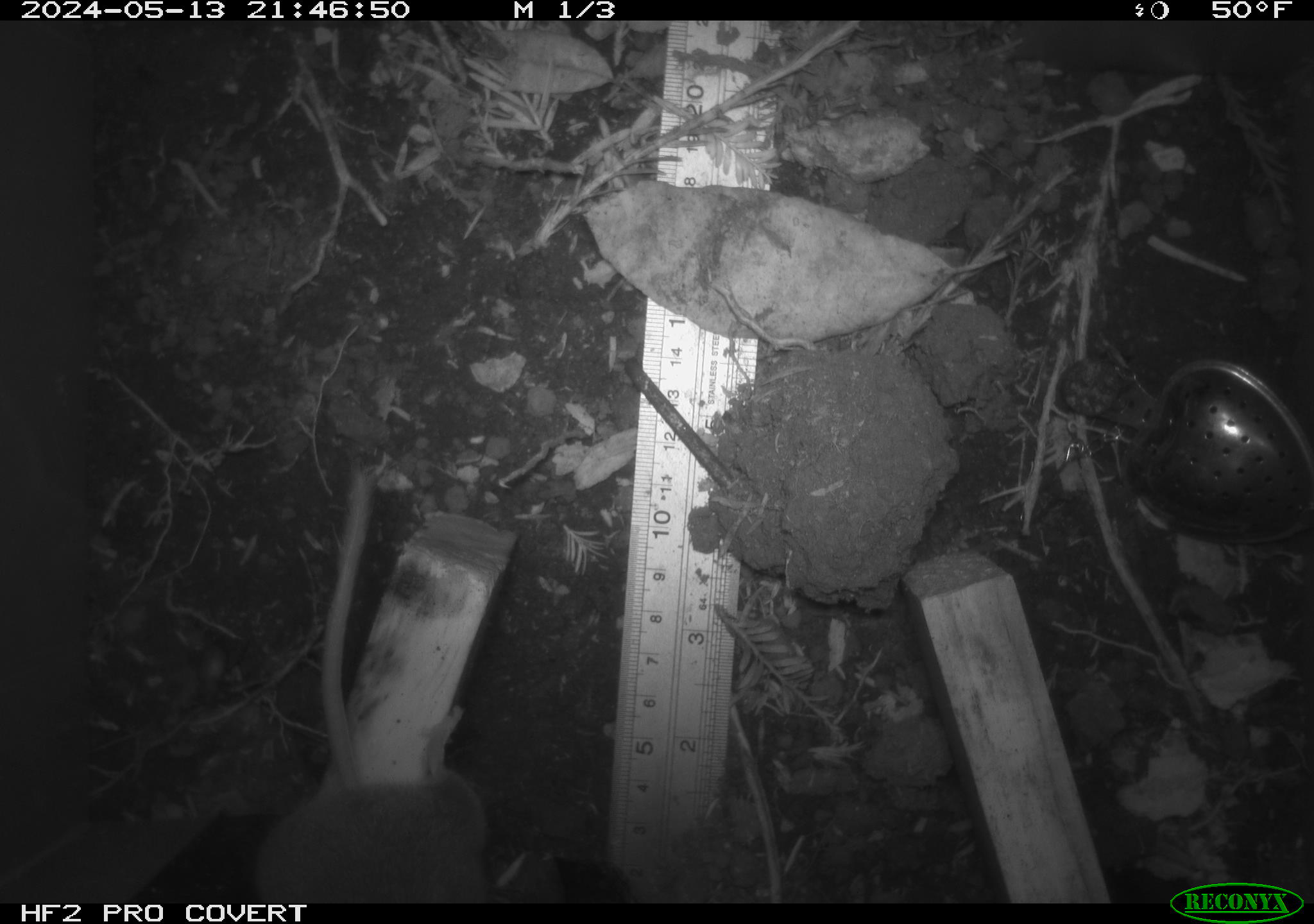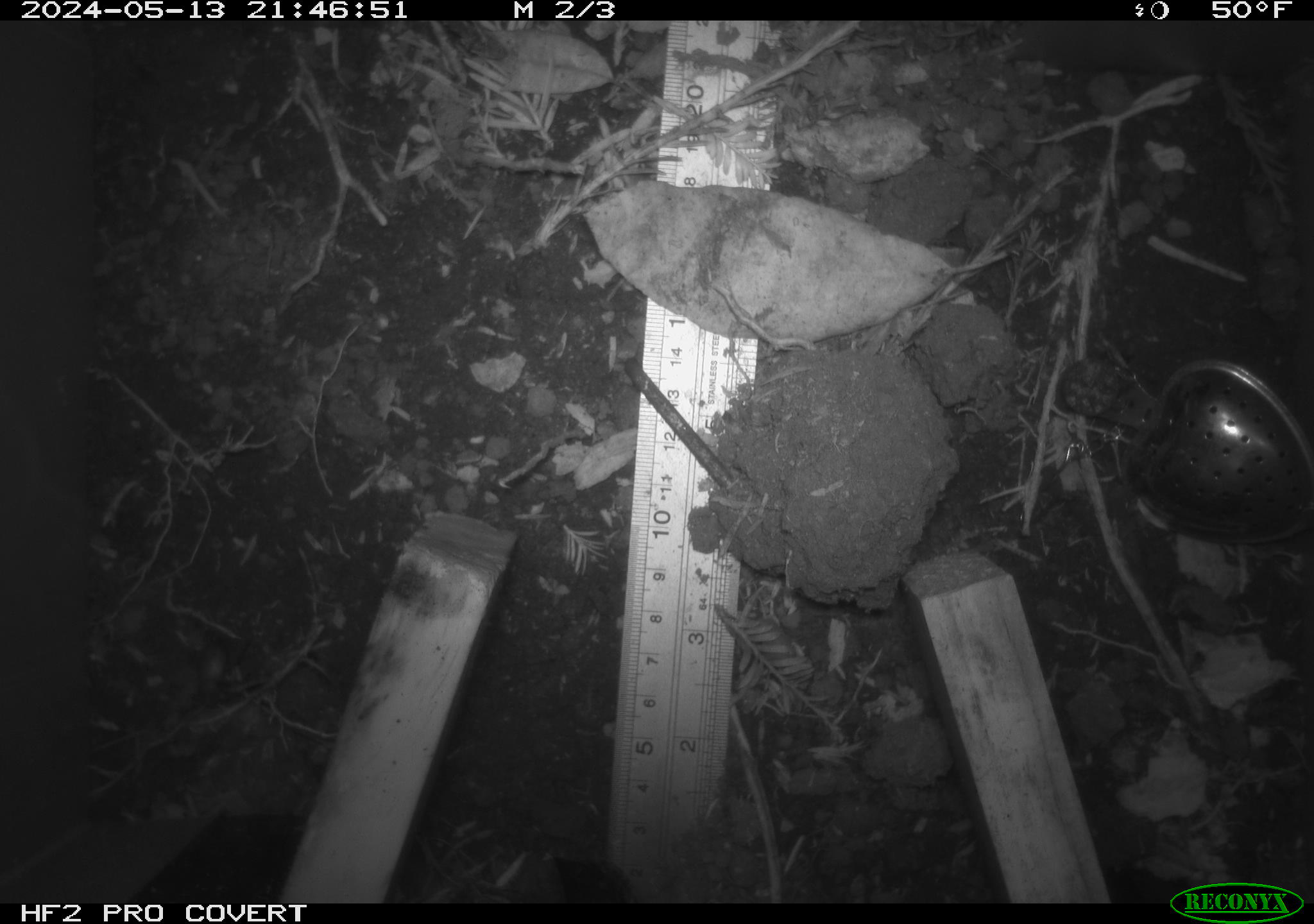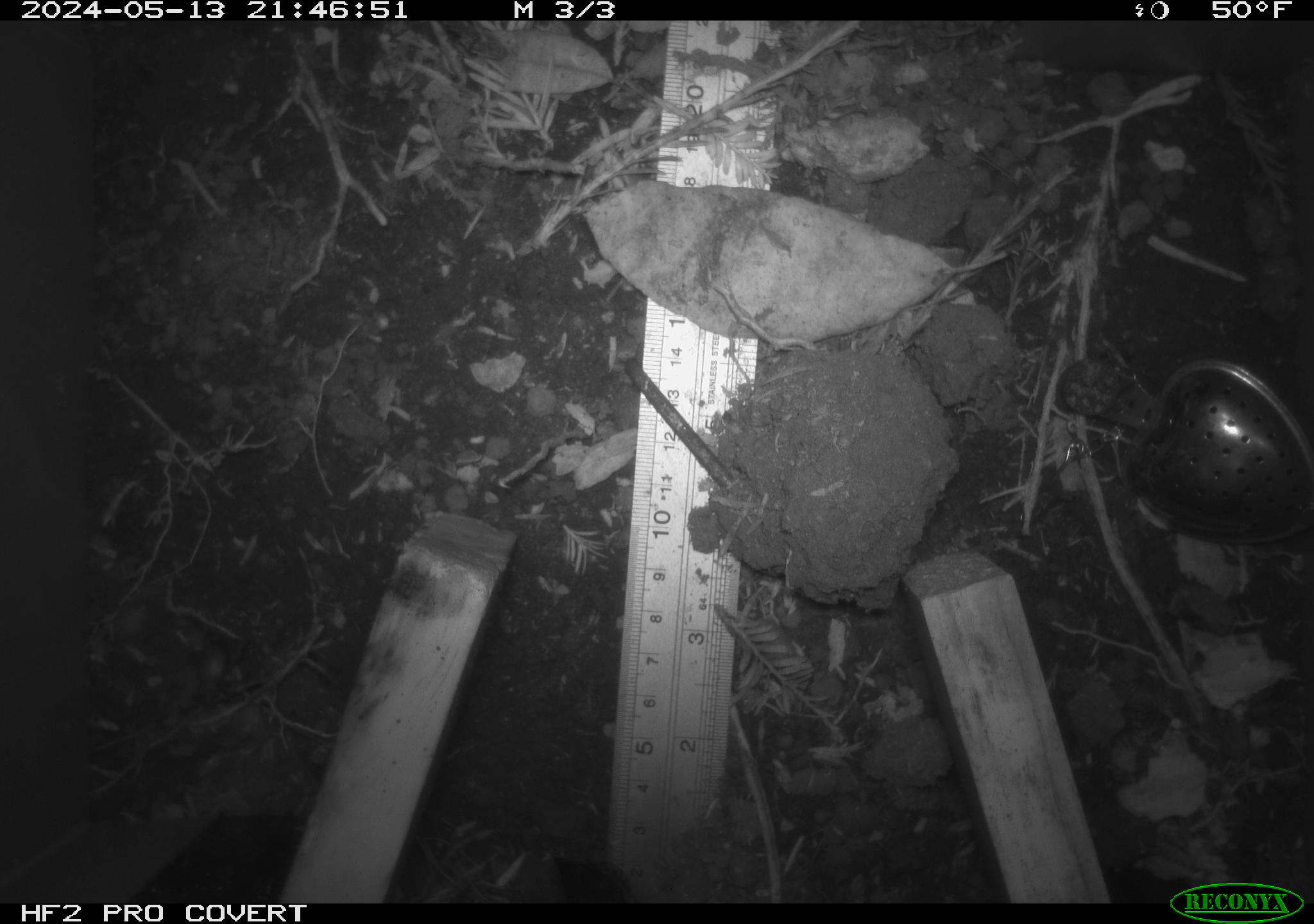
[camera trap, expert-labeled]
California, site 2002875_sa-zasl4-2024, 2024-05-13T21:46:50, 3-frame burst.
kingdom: Animalia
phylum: Chordata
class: Mammalia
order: Rodentia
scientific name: Rodentia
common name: rodent